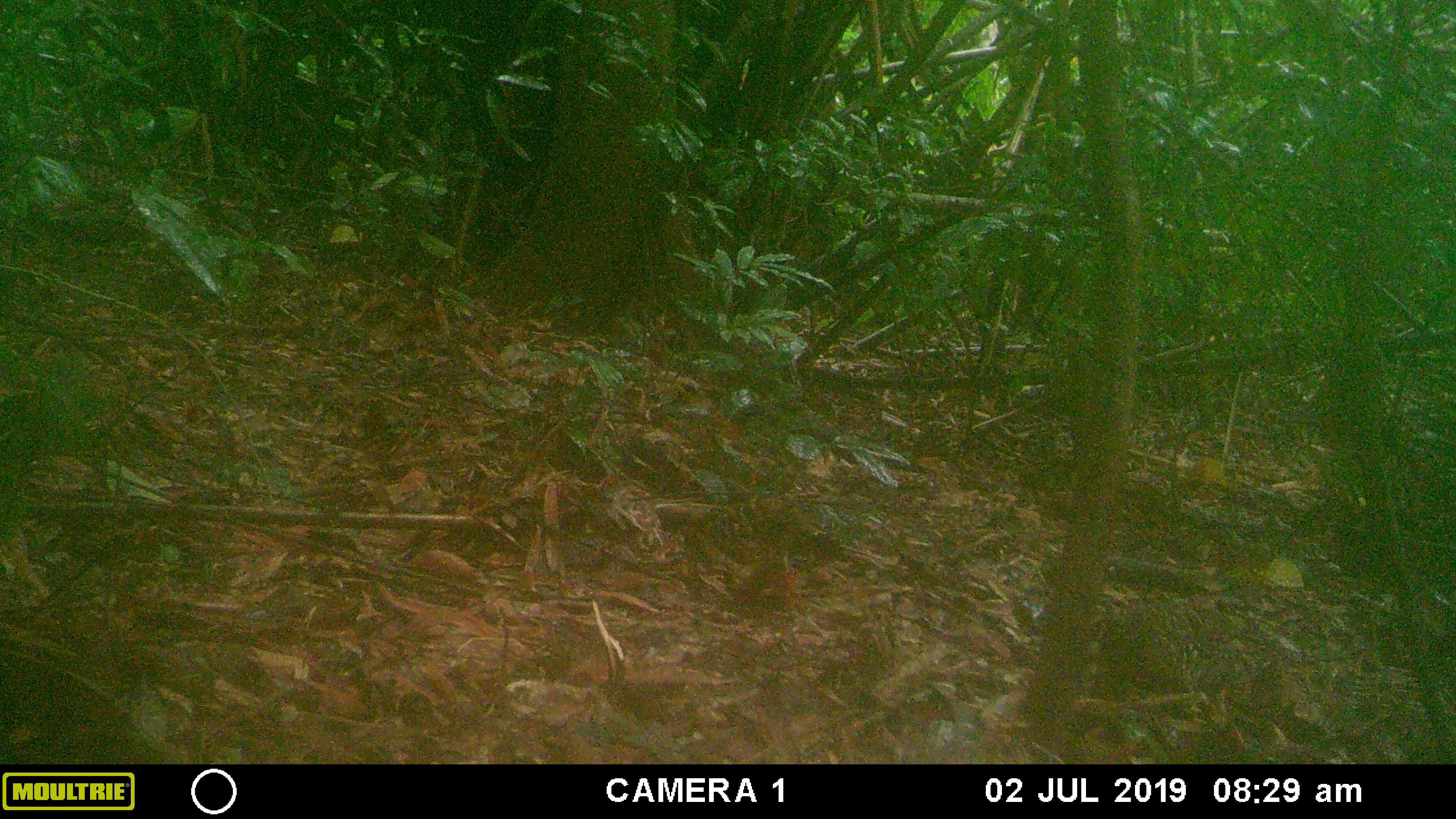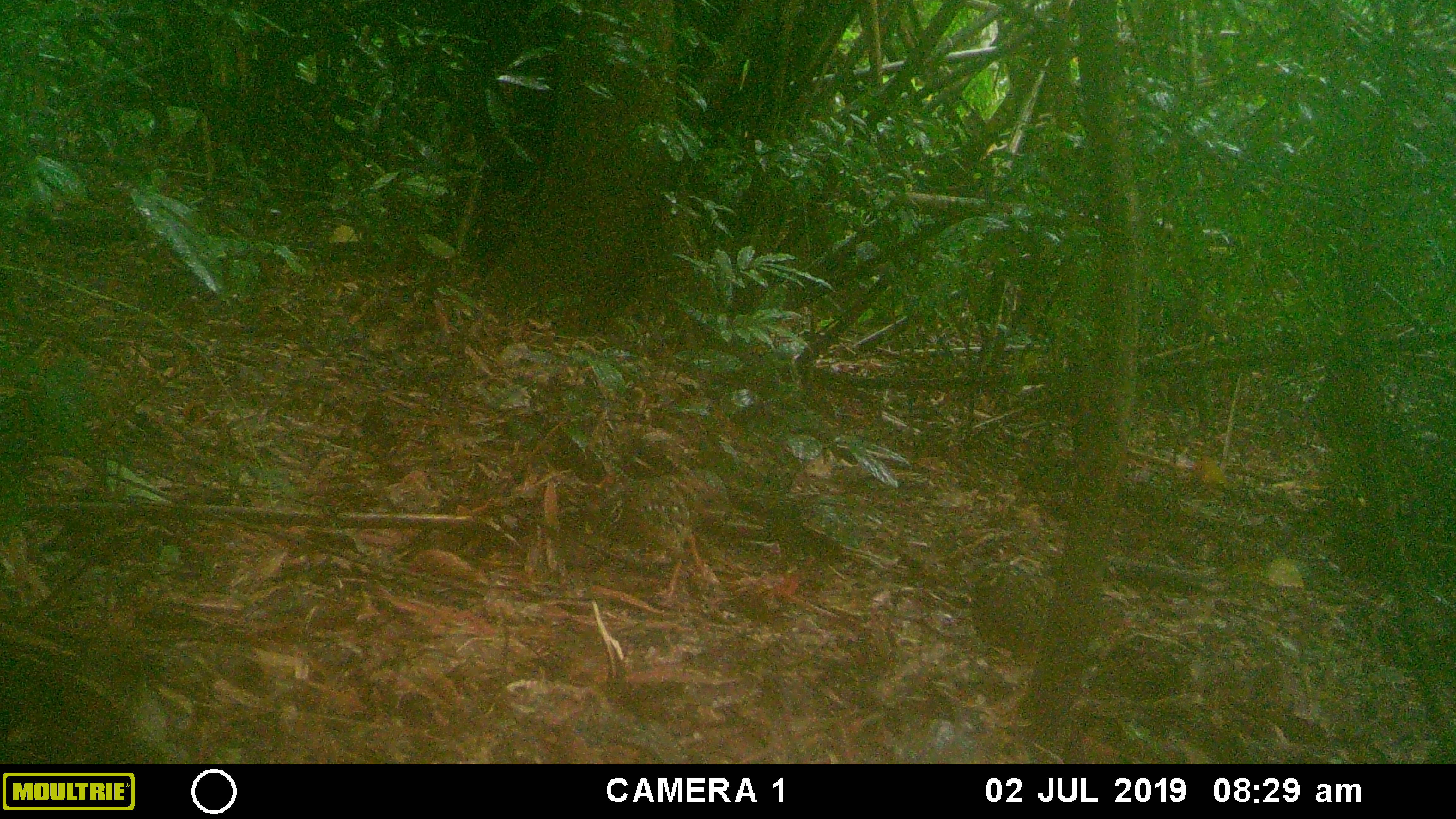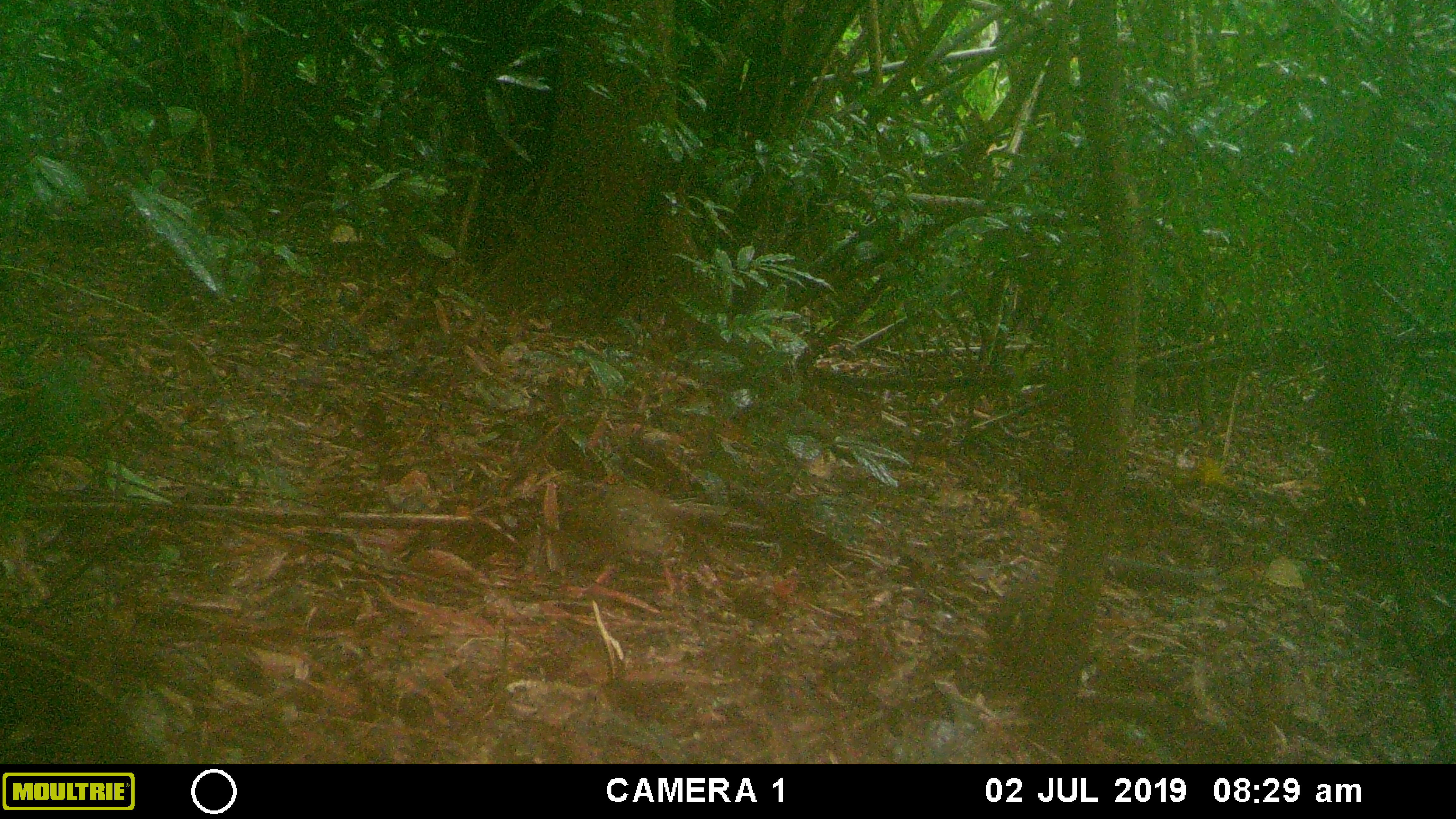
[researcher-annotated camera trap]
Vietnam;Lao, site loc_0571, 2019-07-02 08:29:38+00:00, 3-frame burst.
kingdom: Animalia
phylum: Chordata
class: Aves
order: Galliformes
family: Phasianidae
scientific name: Phasianidae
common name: partridge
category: unidentified partridge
Unidentified partridge (partridge) (Phasianidae). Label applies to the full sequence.